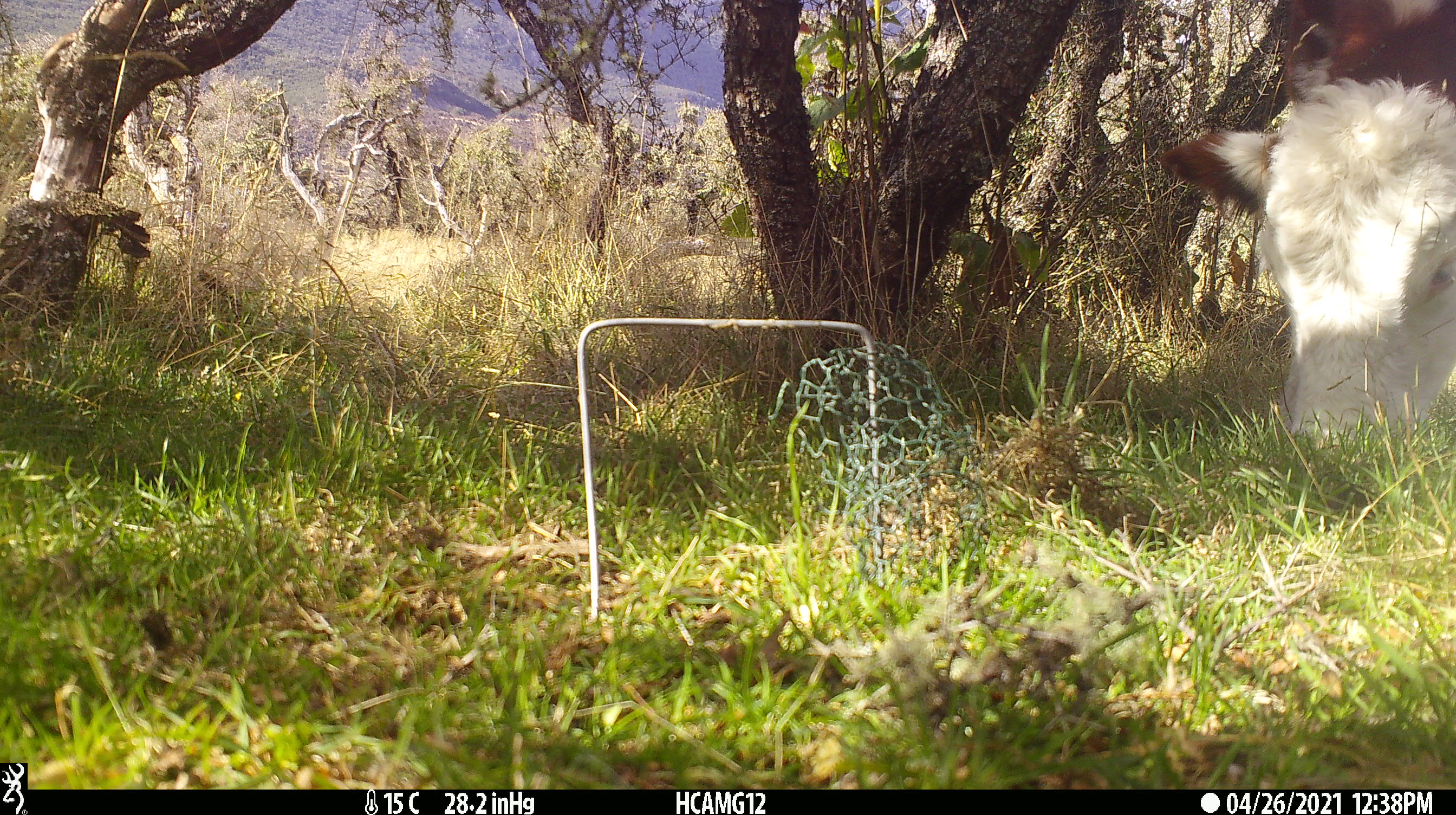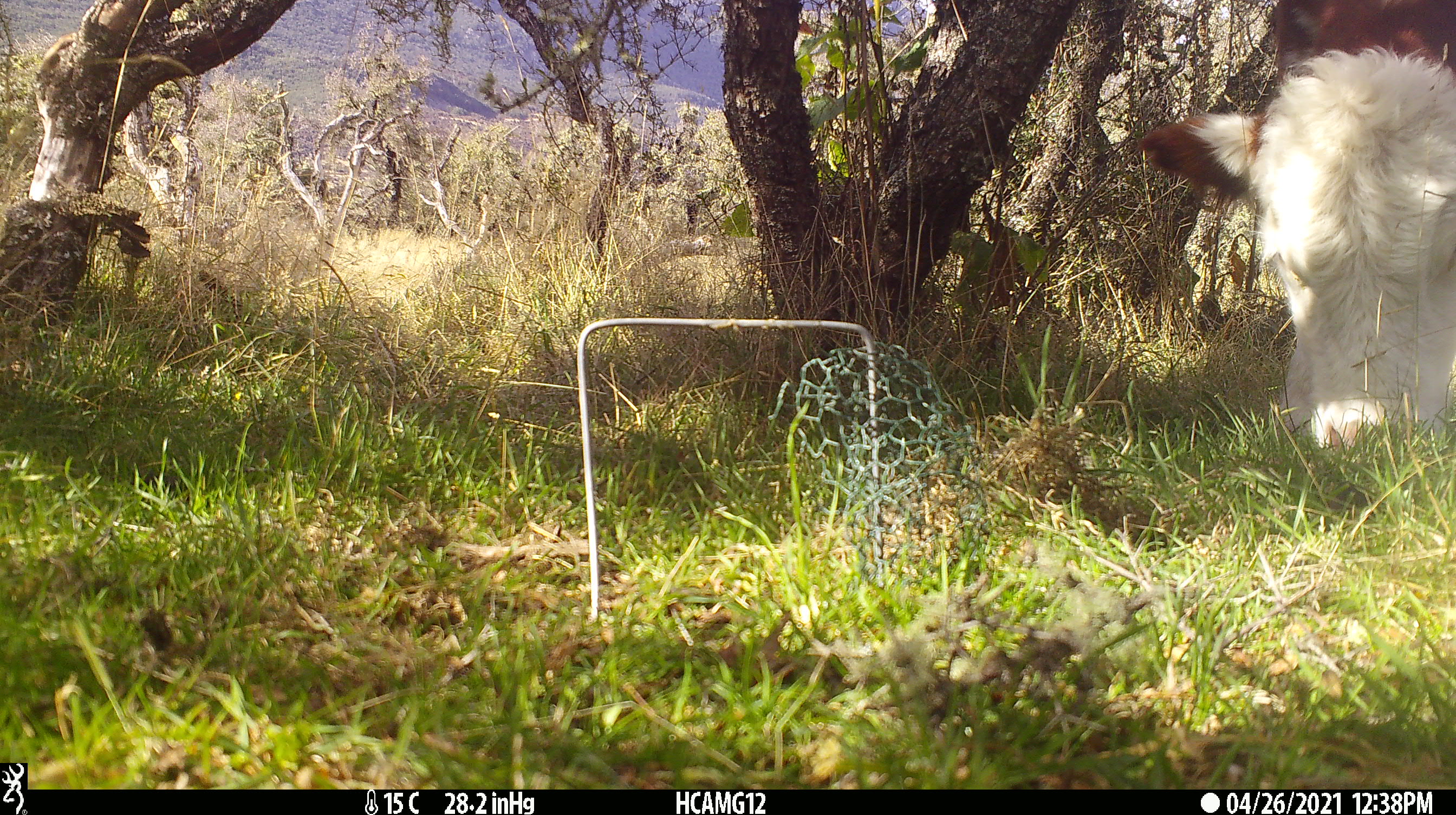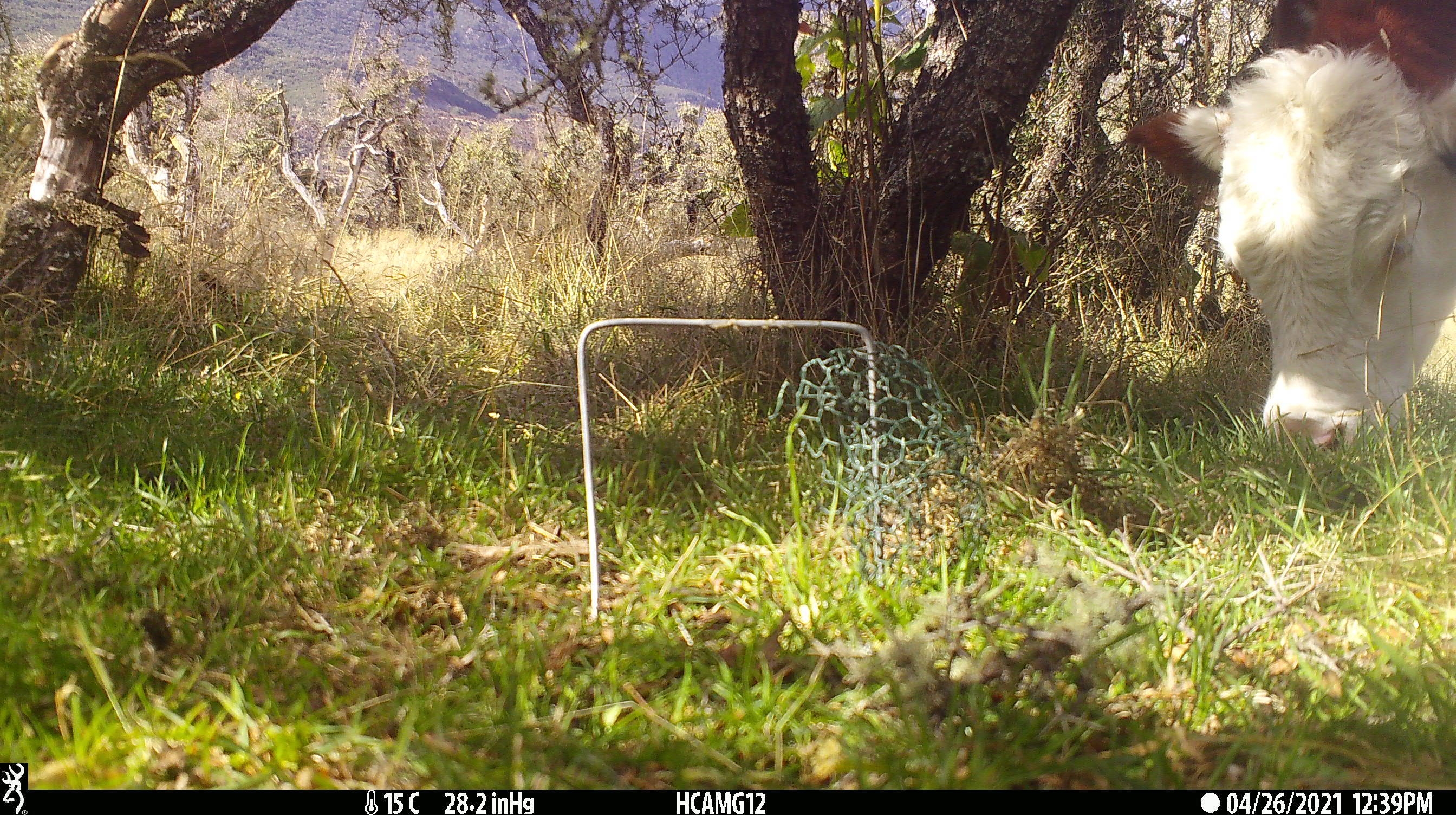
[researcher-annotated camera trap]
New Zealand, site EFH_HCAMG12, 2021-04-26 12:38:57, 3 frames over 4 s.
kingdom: Animalia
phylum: Chordata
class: Mammalia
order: Artiodactyla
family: Bovidae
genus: Bos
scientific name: Bos taurus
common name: domestic cow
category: cow